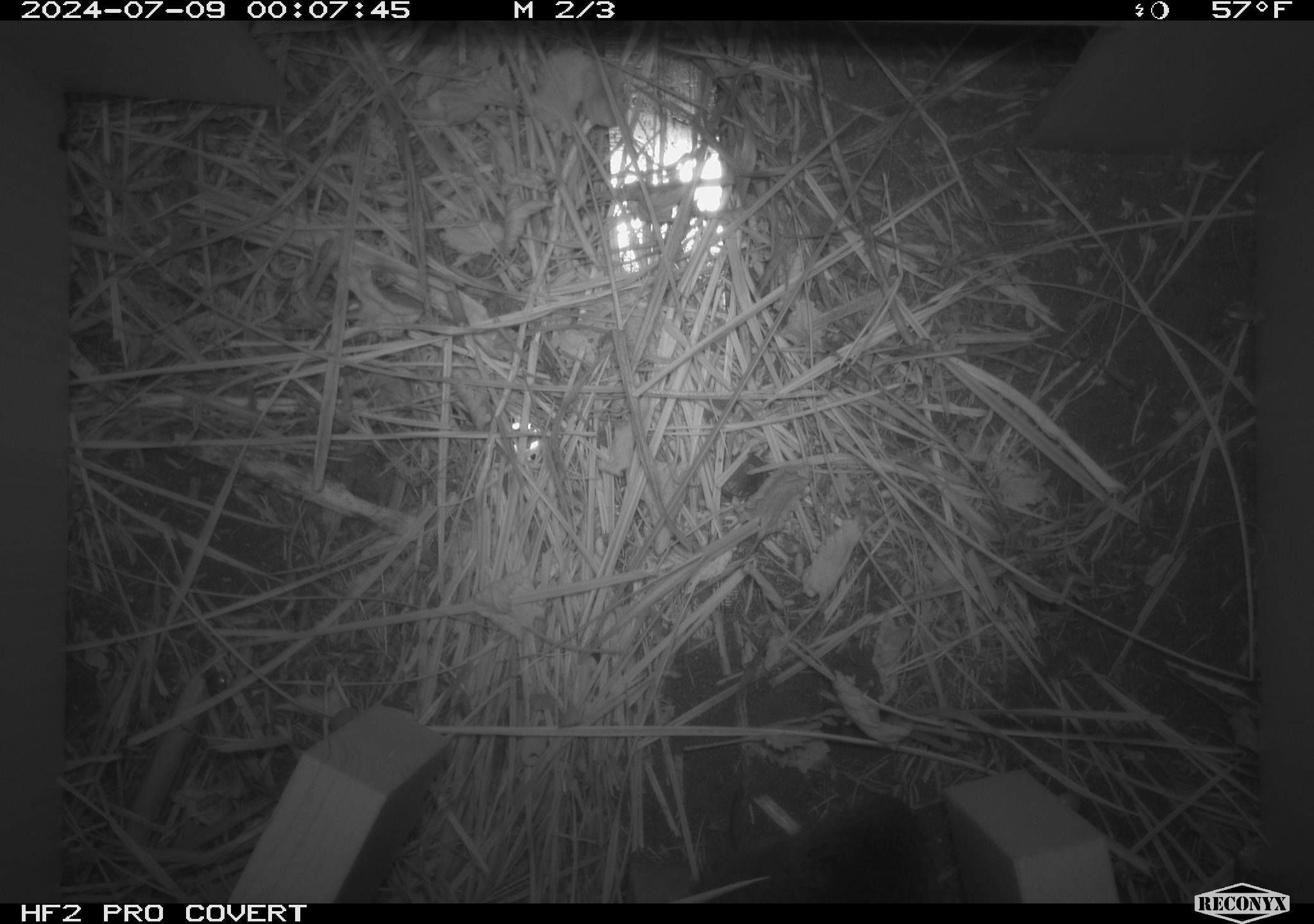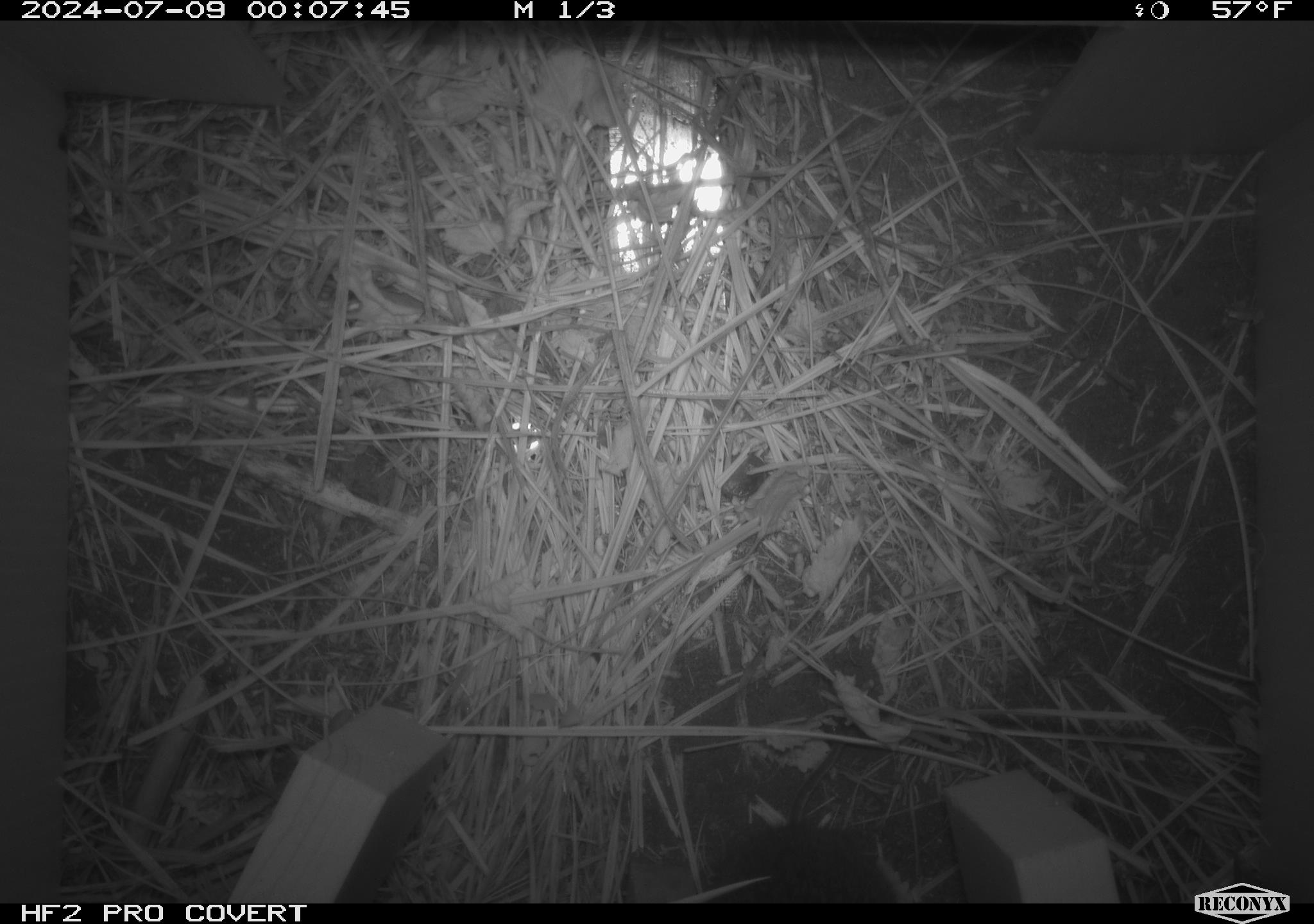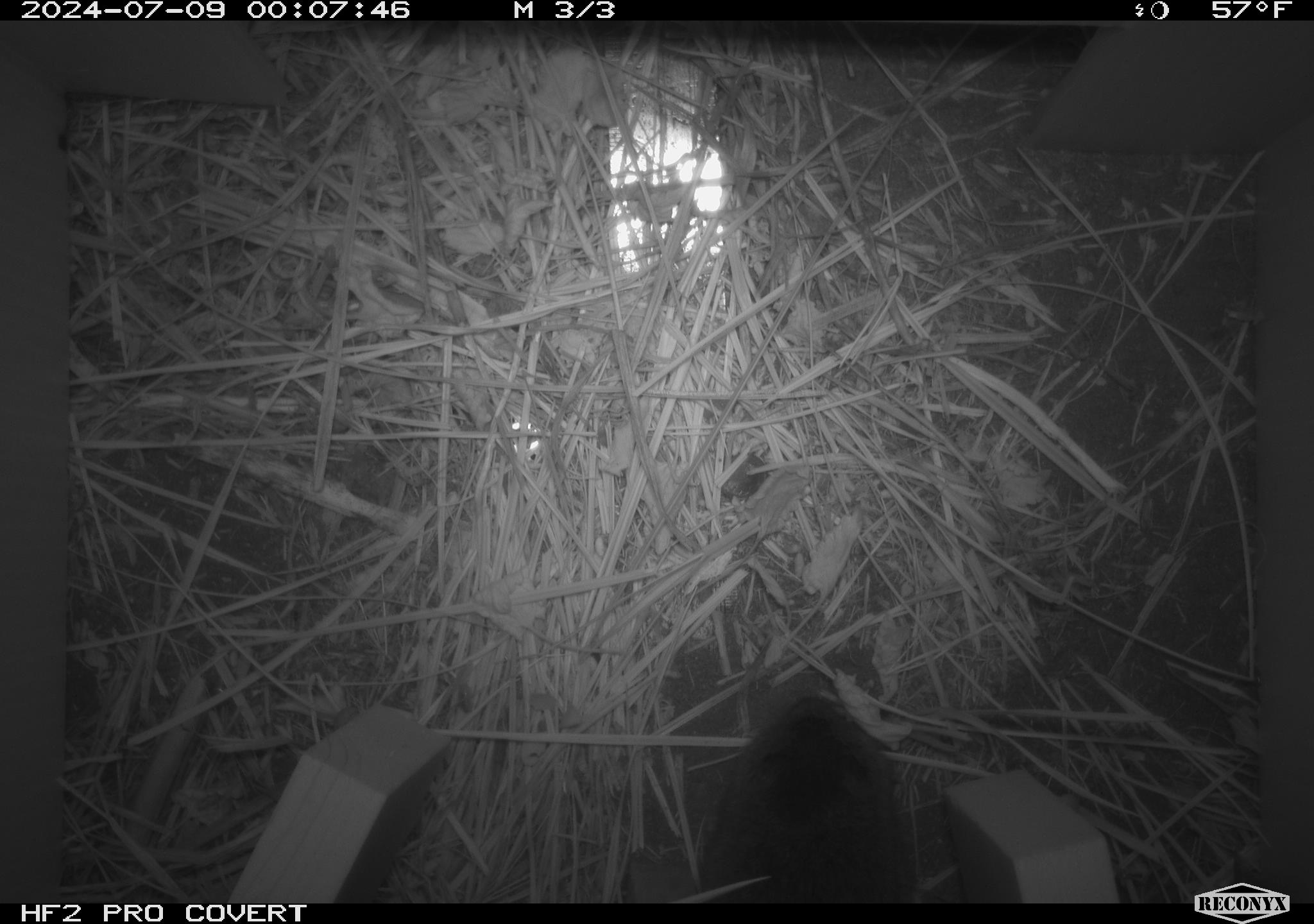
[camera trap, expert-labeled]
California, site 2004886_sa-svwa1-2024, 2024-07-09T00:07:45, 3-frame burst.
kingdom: Animalia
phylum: Chordata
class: Mammalia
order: Rodentia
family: Cricetidae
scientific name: Arvicolinae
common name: voles, lemmings, and muskrats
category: arvicolinae subfamily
Arvicolinae subfamily (voles, lemmings, and muskrats) (Arvicolinae).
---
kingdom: Animalia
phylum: Arthropoda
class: Malacostraca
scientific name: Malacostraca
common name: amphipods, crabs, isopods, krill, lobsters and shrimps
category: malacostracan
Malacostracan (amphipods, crabs, isopods, krill, lobsters and shrimps) (Malacostraca).